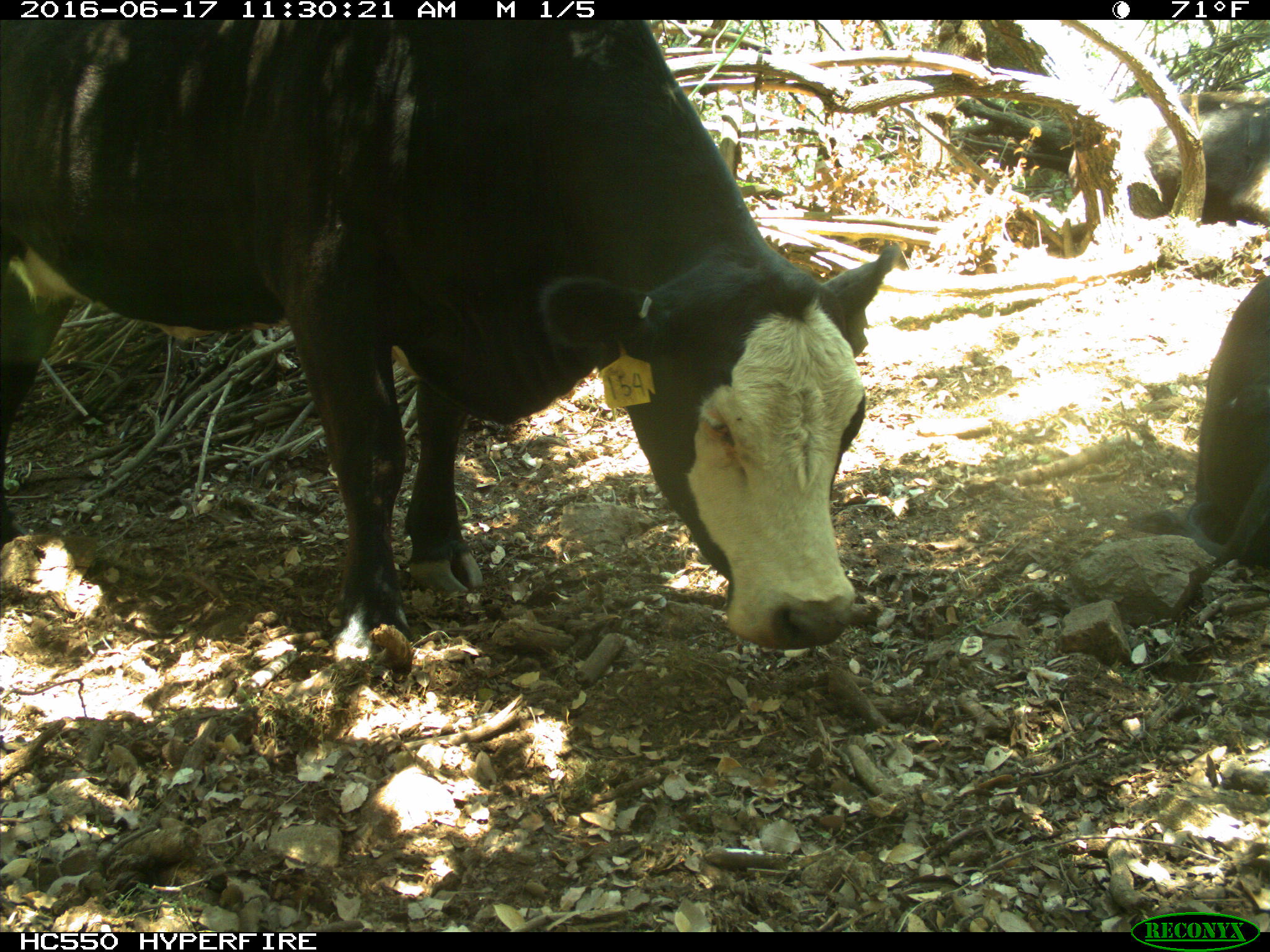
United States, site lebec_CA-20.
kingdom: Animalia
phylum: Chordata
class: Mammalia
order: Artiodactyla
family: Bovidae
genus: Bos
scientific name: Bos taurus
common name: domestic cow